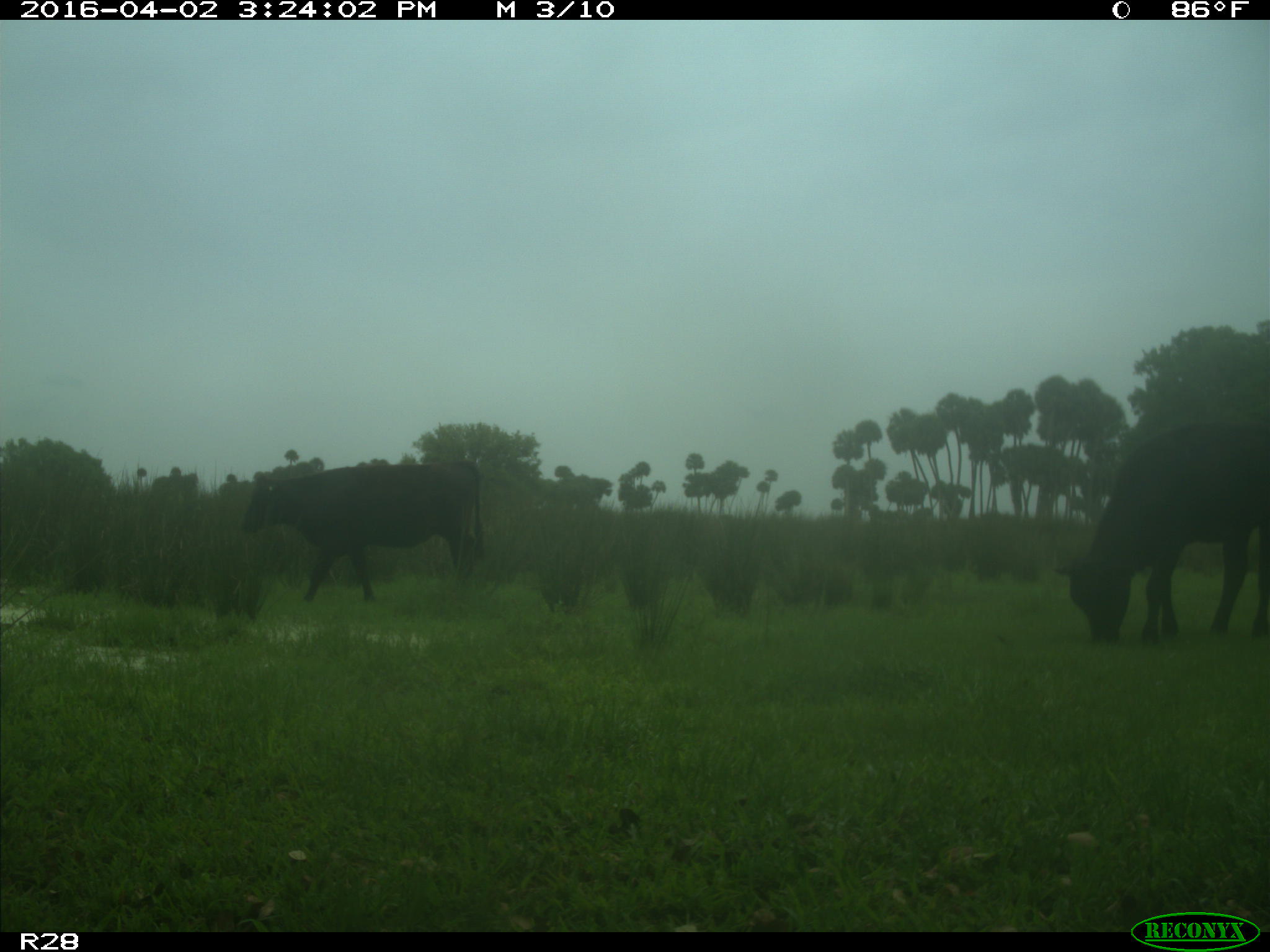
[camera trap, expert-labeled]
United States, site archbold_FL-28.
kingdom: Animalia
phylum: Chordata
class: Mammalia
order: Artiodactyla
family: Bovidae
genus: Bos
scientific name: Bos taurus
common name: domestic cow